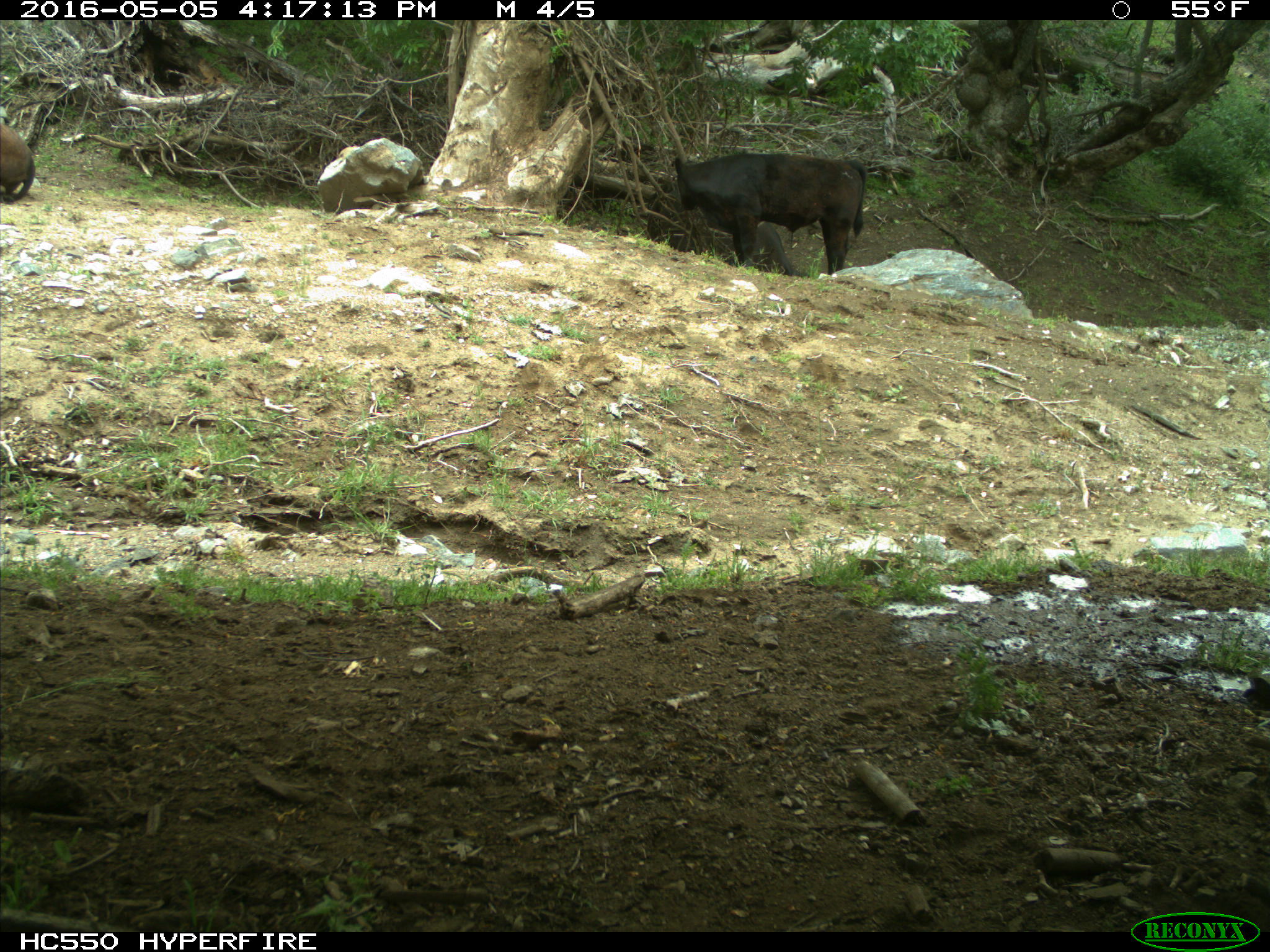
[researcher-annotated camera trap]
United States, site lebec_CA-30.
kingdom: Animalia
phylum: Chordata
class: Mammalia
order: Artiodactyla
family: Bovidae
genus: Bos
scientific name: Bos taurus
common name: domestic cow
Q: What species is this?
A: Bos taurus (domestic cow).